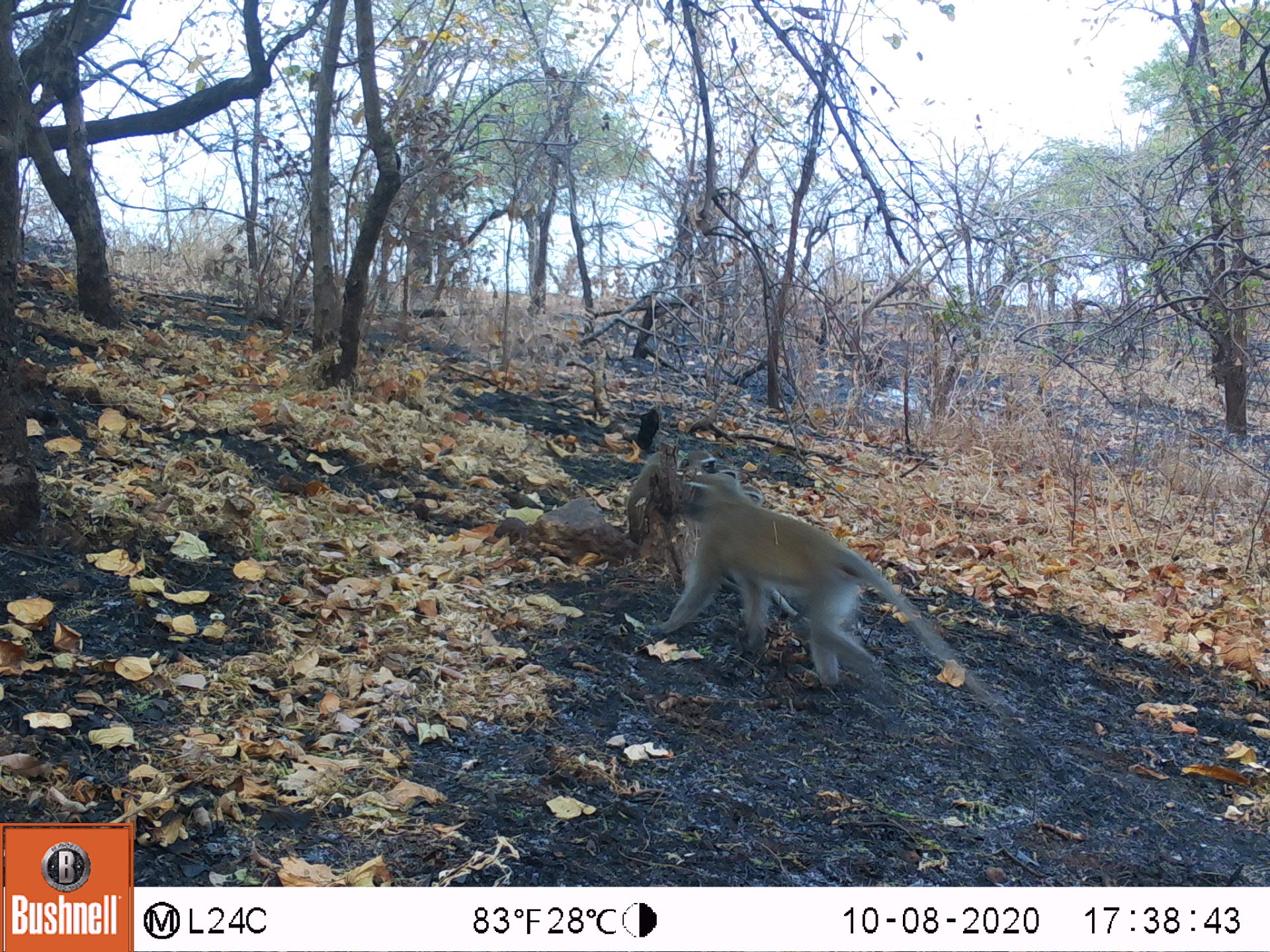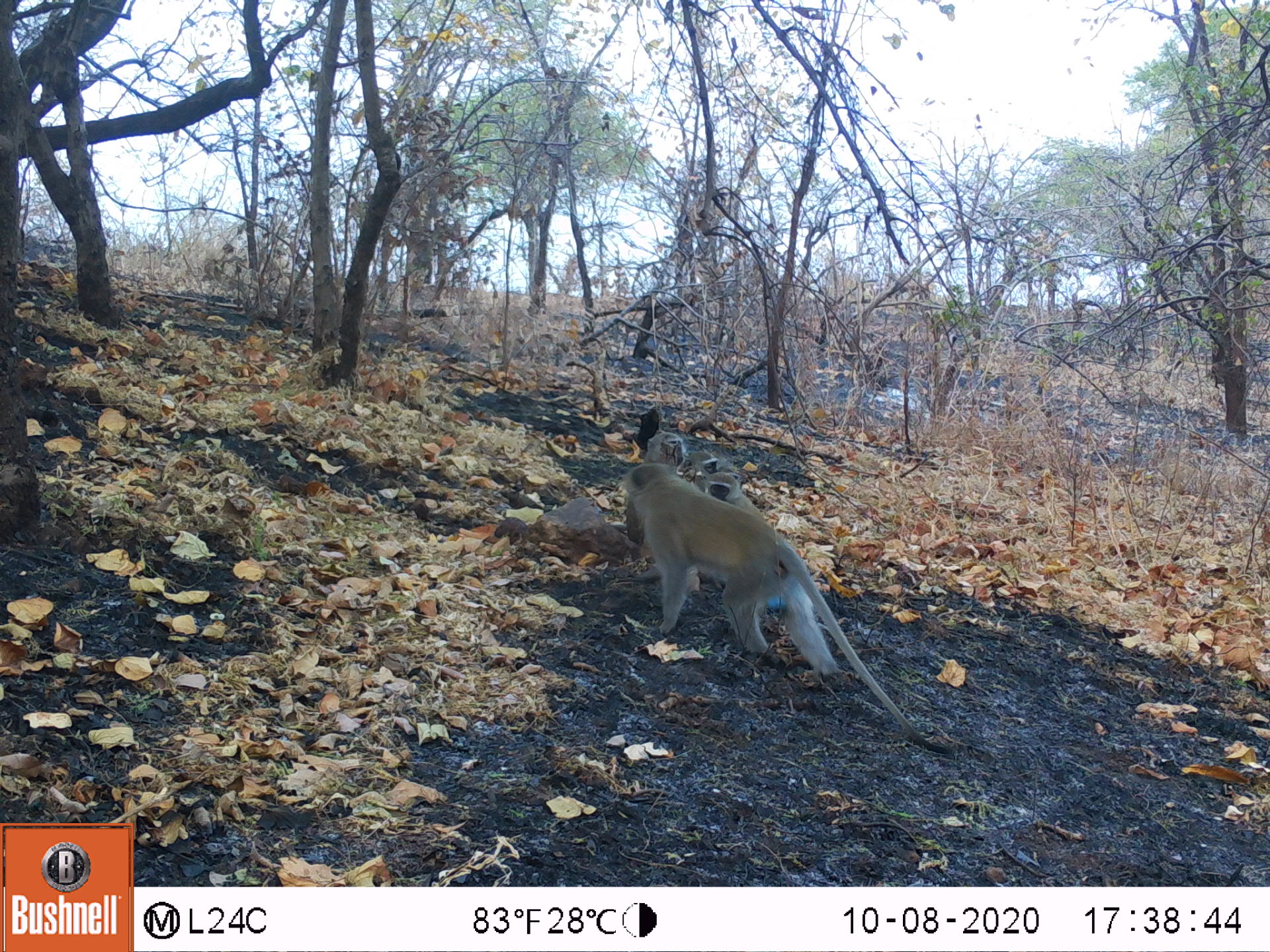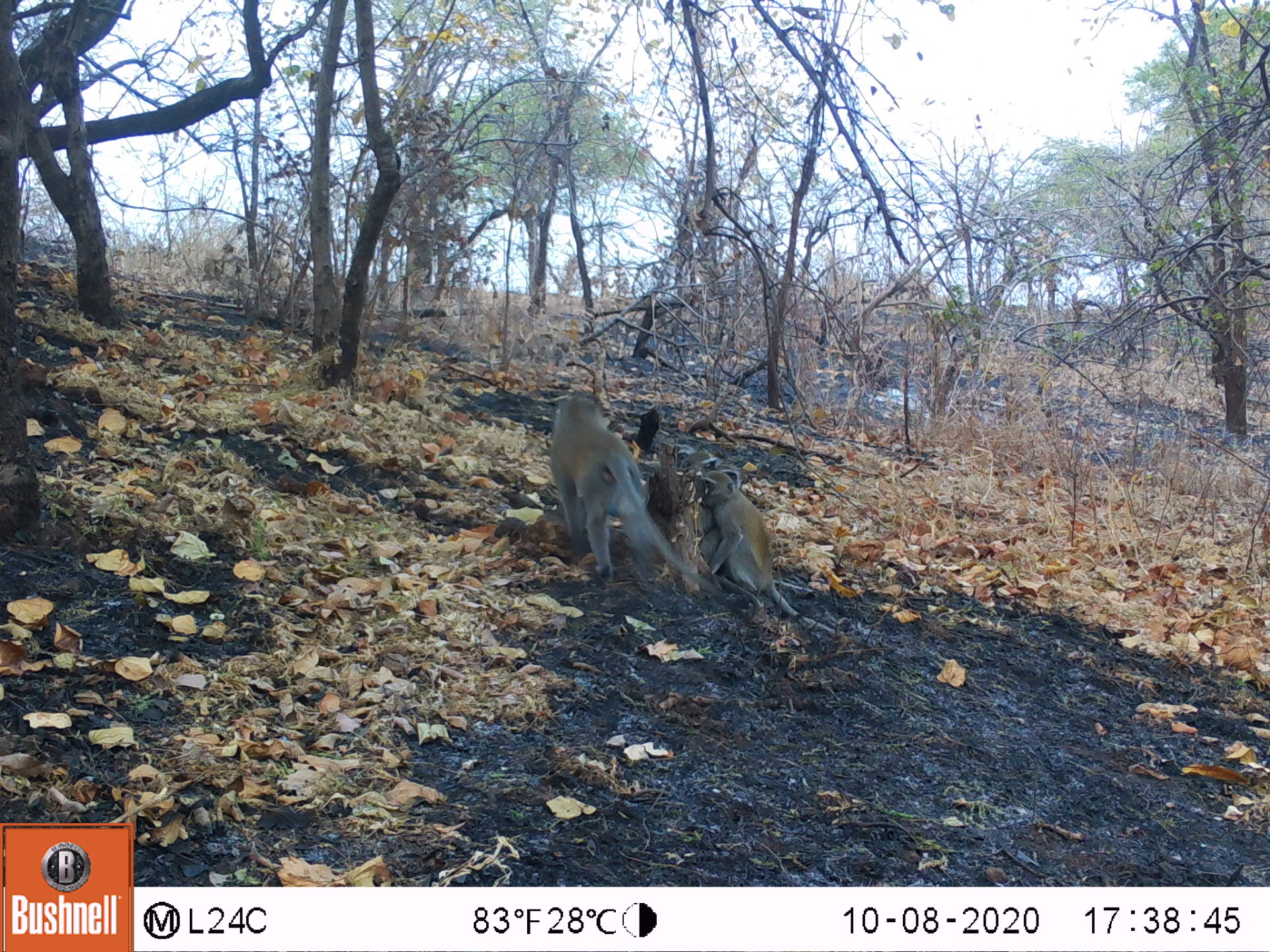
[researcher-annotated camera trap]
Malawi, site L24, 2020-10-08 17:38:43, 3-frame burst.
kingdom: Animalia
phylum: Chordata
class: Mammalia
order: Primates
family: Cercopithecidae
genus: Chlorocebus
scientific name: Chlorocebus pygerythrus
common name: vervet monkey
Vervet monkey (Chlorocebus pygerythrus), count 1.